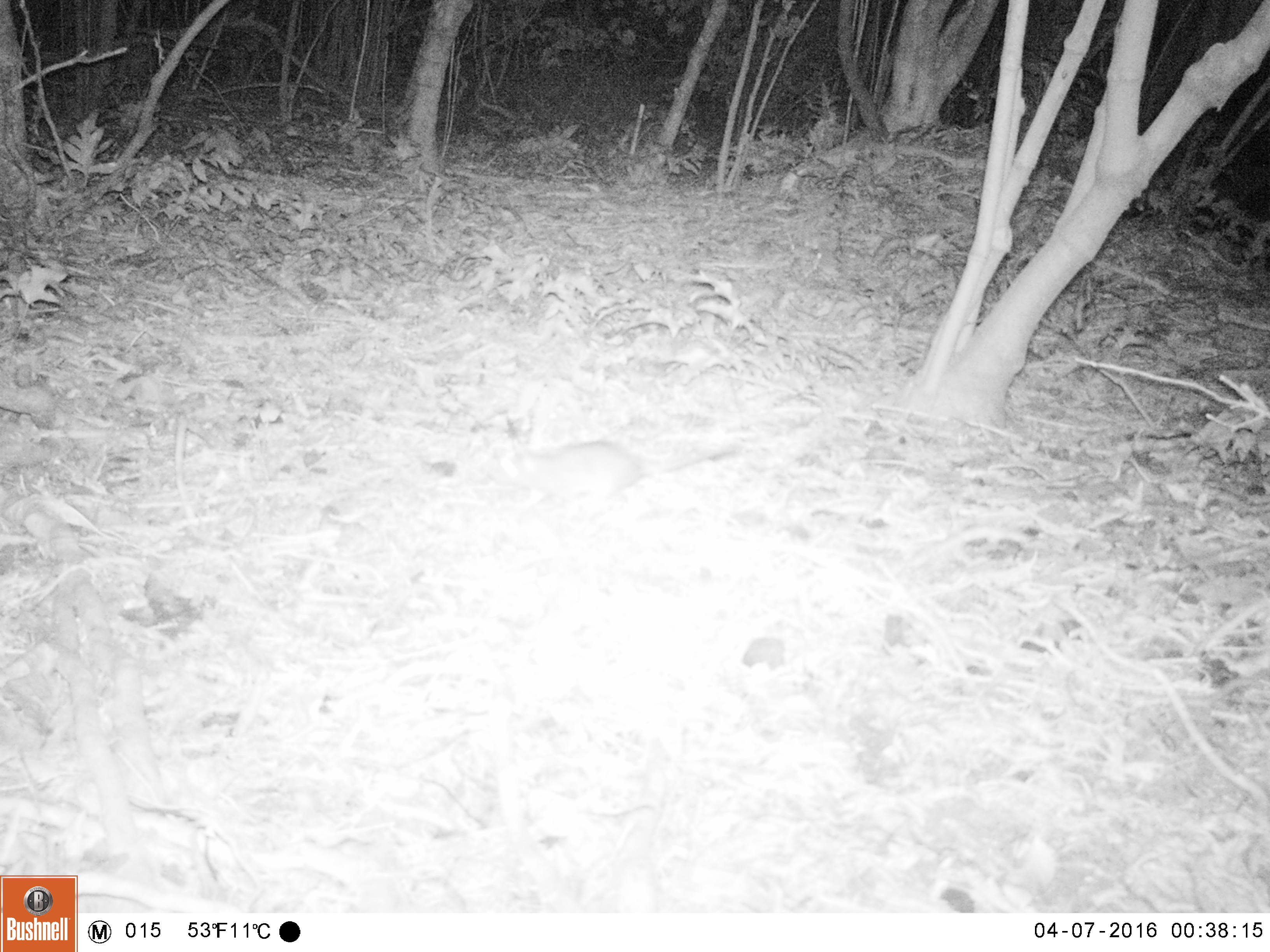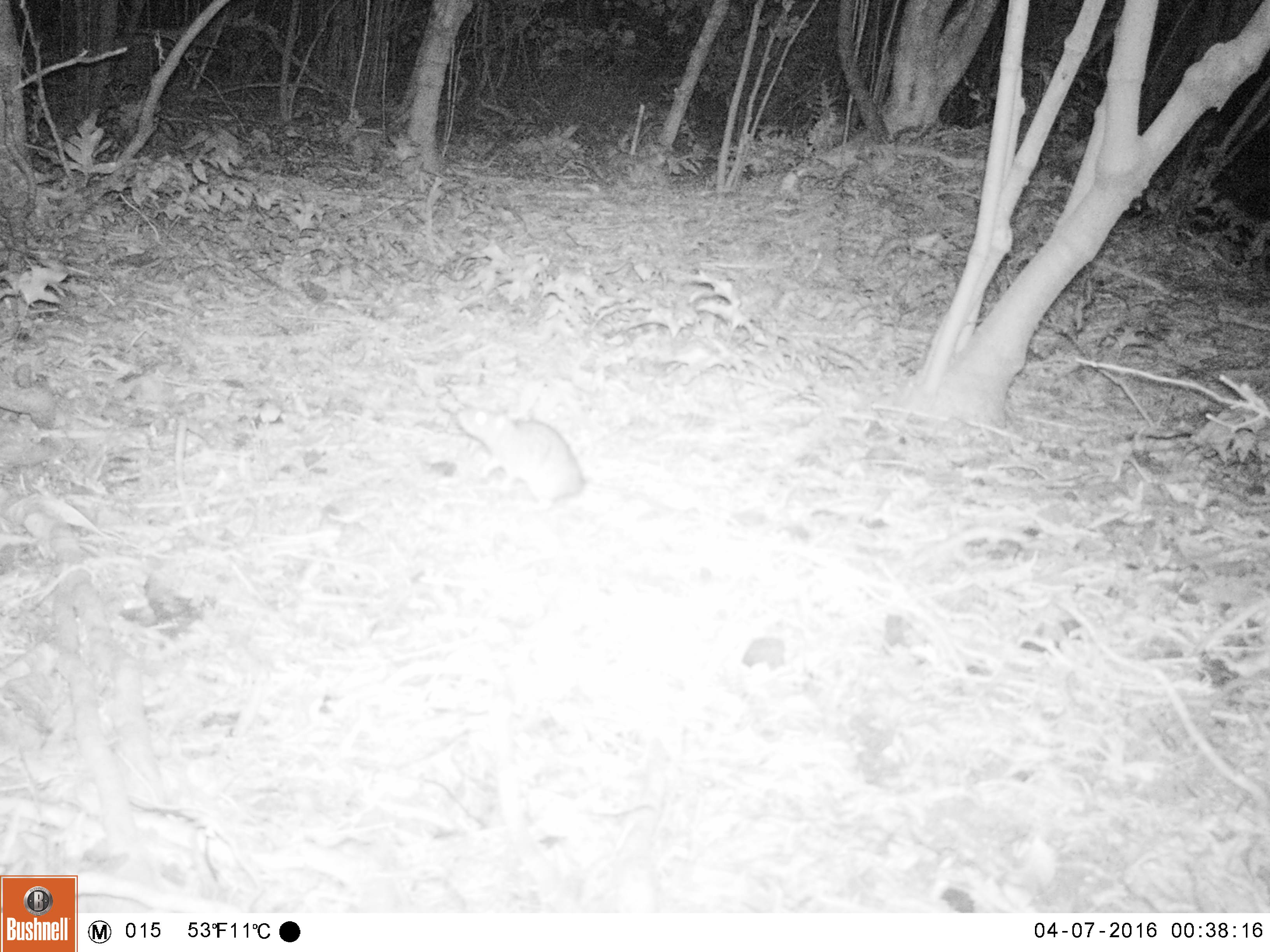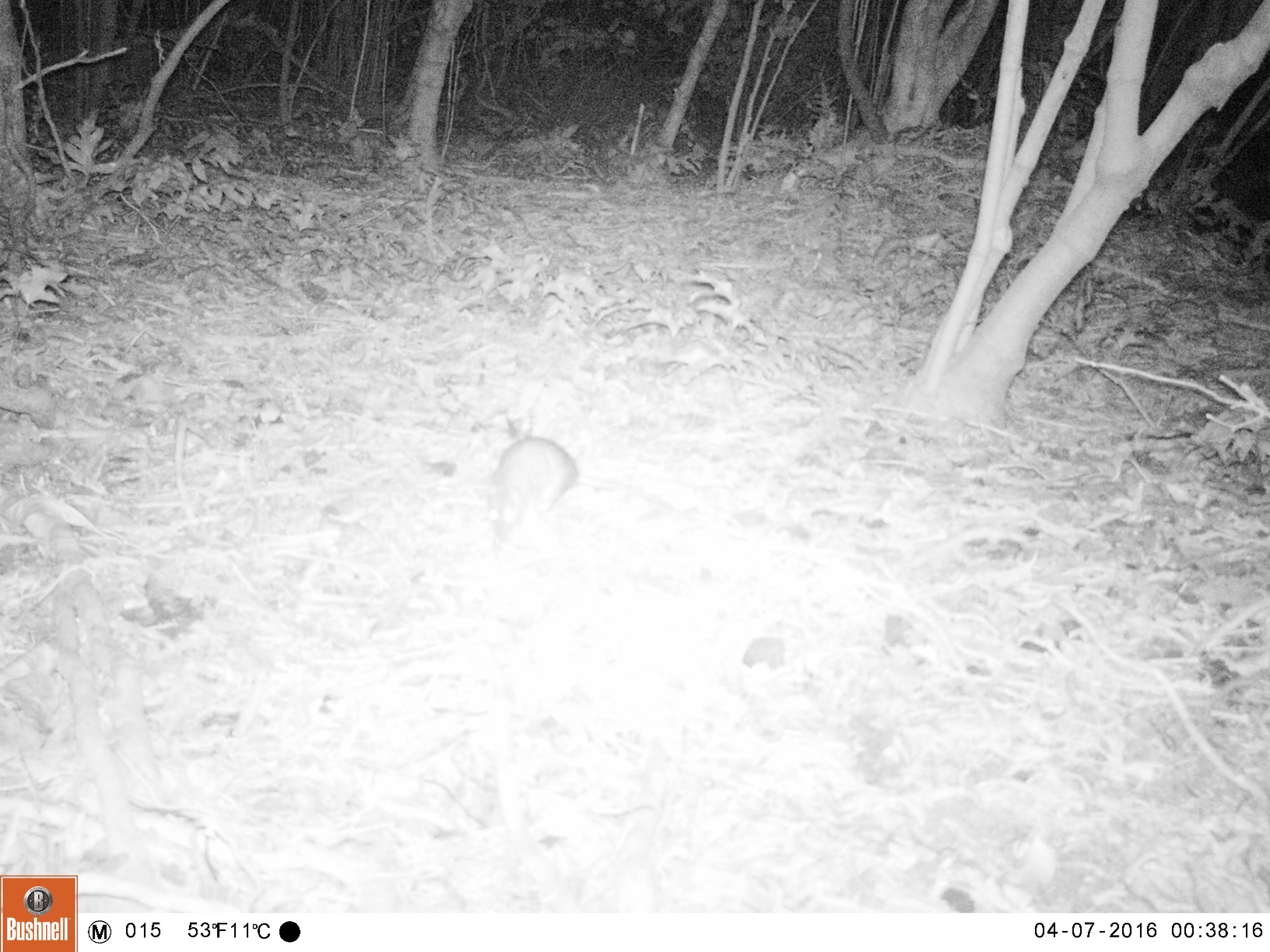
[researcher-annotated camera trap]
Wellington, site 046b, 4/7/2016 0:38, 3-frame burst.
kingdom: Animalia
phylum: Chordata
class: Mammalia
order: Rodentia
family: Muridae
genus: Rattus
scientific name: Rattus norvegicus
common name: norway rat